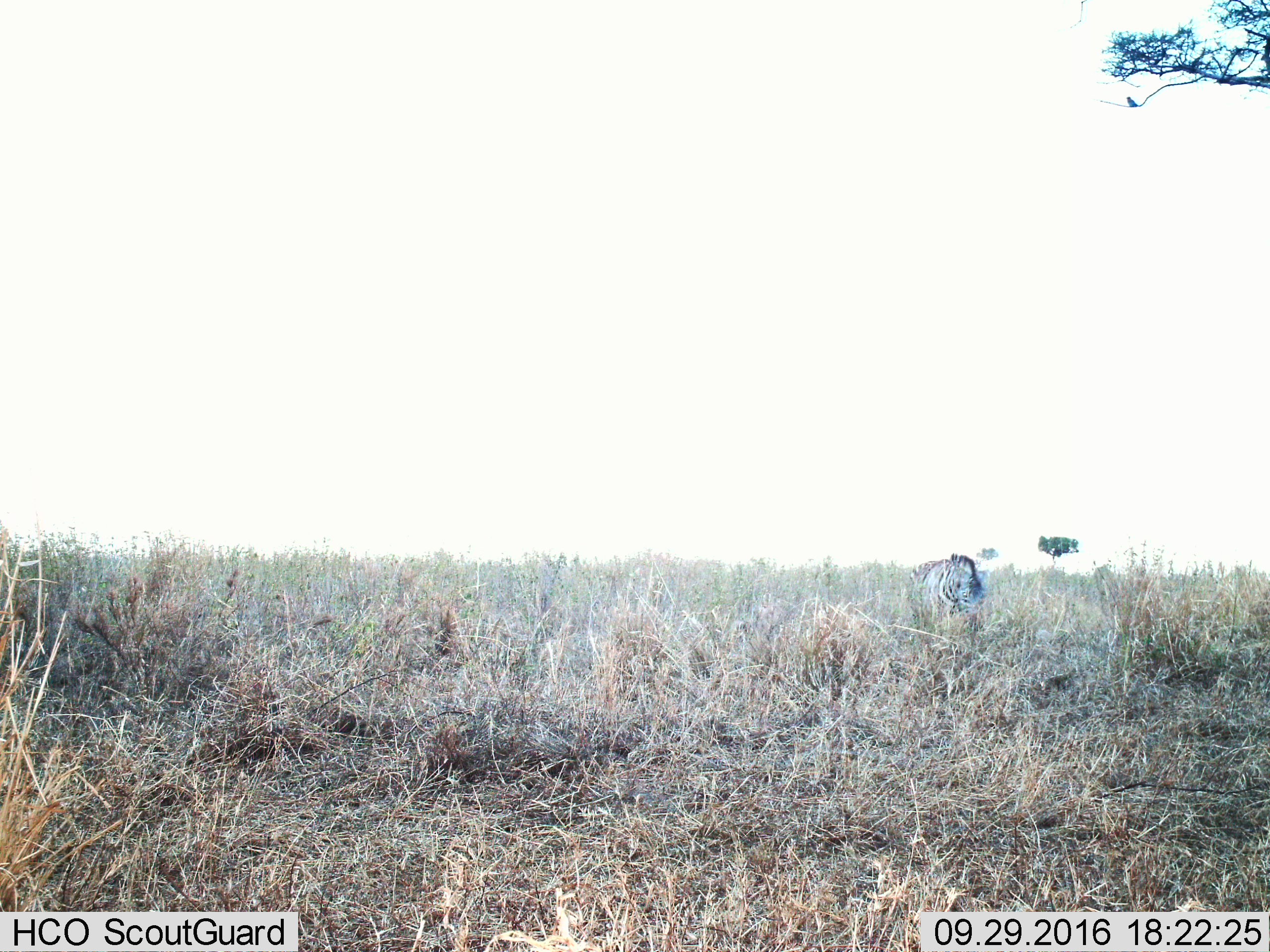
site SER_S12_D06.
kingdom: Animalia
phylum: Chordata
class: Mammalia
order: Perissodactyla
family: Equidae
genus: Equus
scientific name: Equus quagga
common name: plains zebra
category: zebraplains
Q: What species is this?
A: Zebraplains (plains zebra) (Equus quagga).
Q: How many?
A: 1.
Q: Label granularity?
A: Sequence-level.